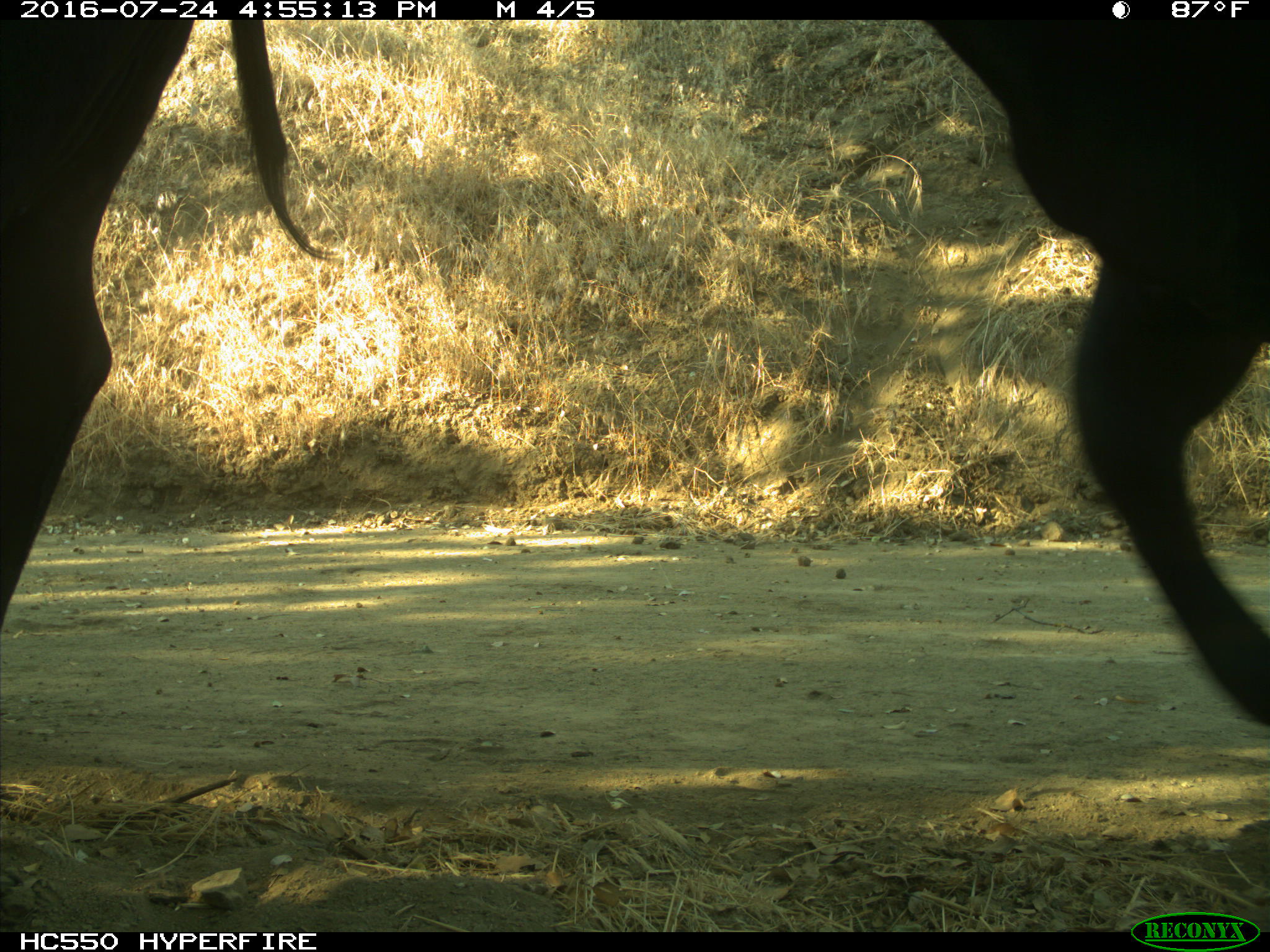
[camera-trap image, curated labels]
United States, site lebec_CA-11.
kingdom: Animalia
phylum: Chordata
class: Mammalia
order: Artiodactyla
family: Bovidae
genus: Bos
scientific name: Bos taurus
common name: domestic cow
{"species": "Bos taurus (domestic cow)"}